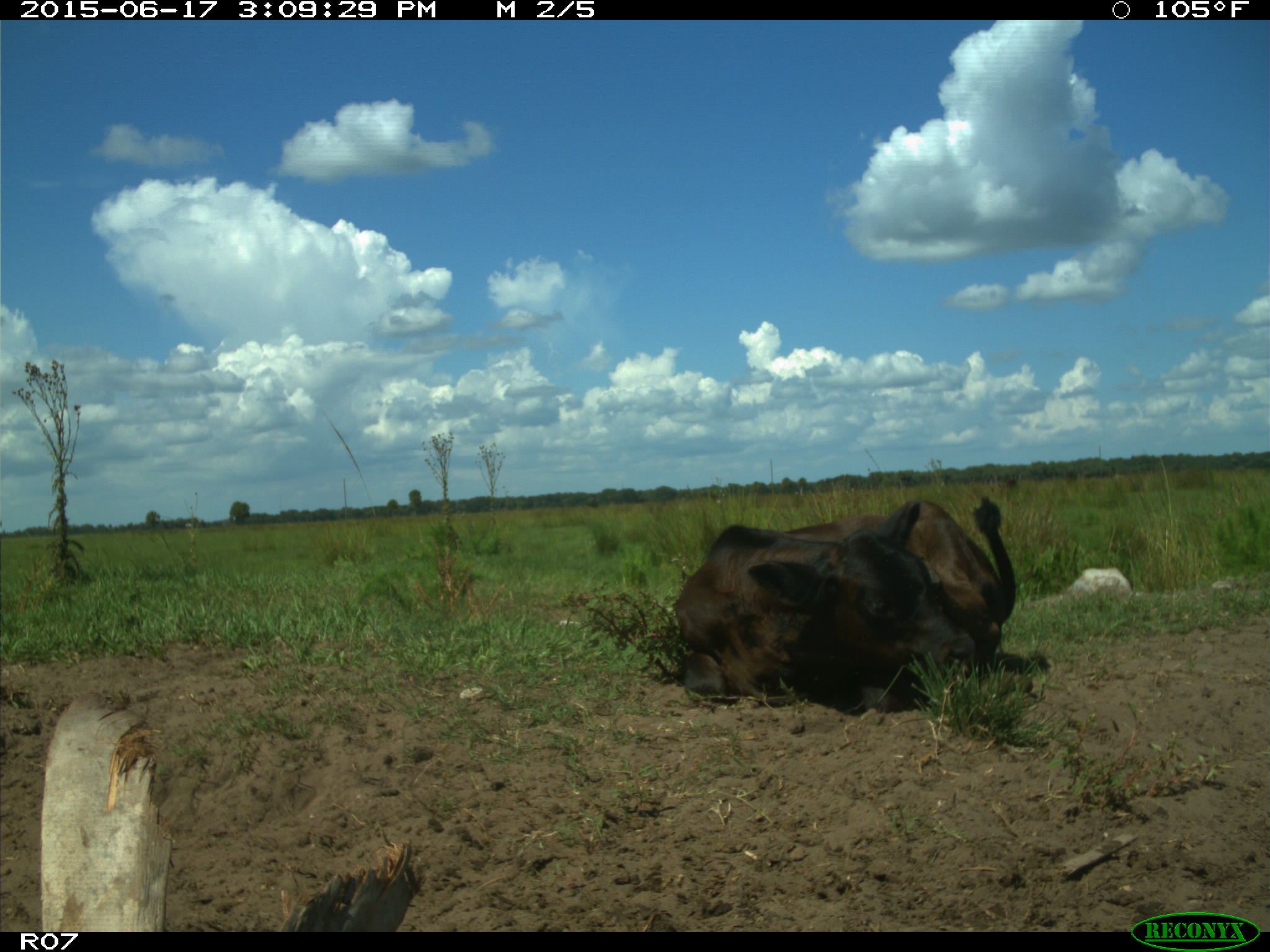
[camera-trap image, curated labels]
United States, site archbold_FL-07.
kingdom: Animalia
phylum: Chordata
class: Mammalia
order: Artiodactyla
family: Bovidae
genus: Bos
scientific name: Bos taurus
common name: domestic cow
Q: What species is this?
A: Bos taurus (domestic cow).